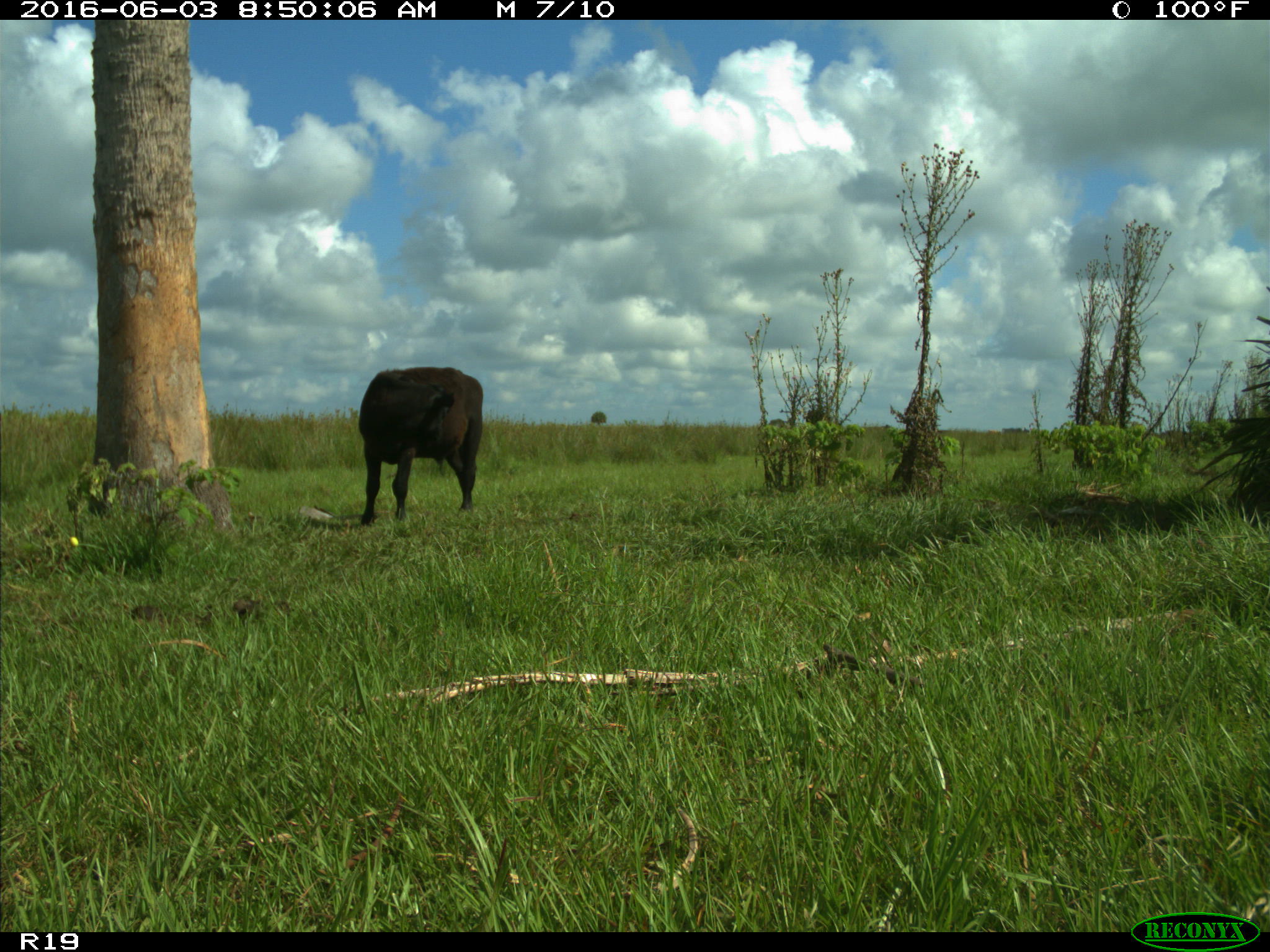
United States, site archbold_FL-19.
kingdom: Animalia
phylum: Chordata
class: Mammalia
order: Artiodactyla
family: Bovidae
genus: Bos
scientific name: Bos taurus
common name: domestic cow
Bos taurus (domestic cow).